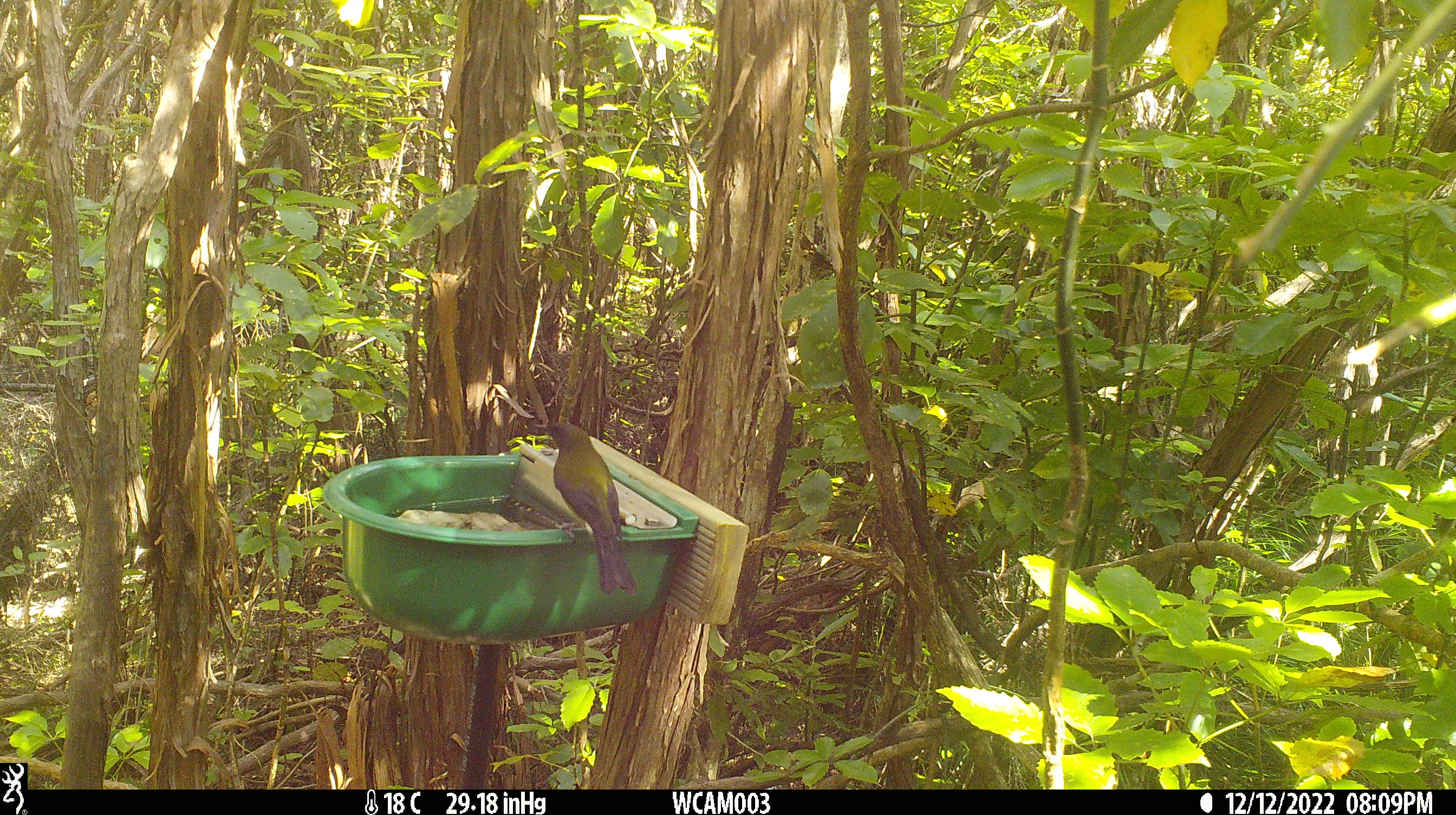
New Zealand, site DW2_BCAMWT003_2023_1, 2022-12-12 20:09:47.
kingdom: Animalia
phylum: Chordata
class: Aves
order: Passeriformes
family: Meliphagidae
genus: Anthornis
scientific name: Anthornis melanura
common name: new zealand bellbird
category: bellbird